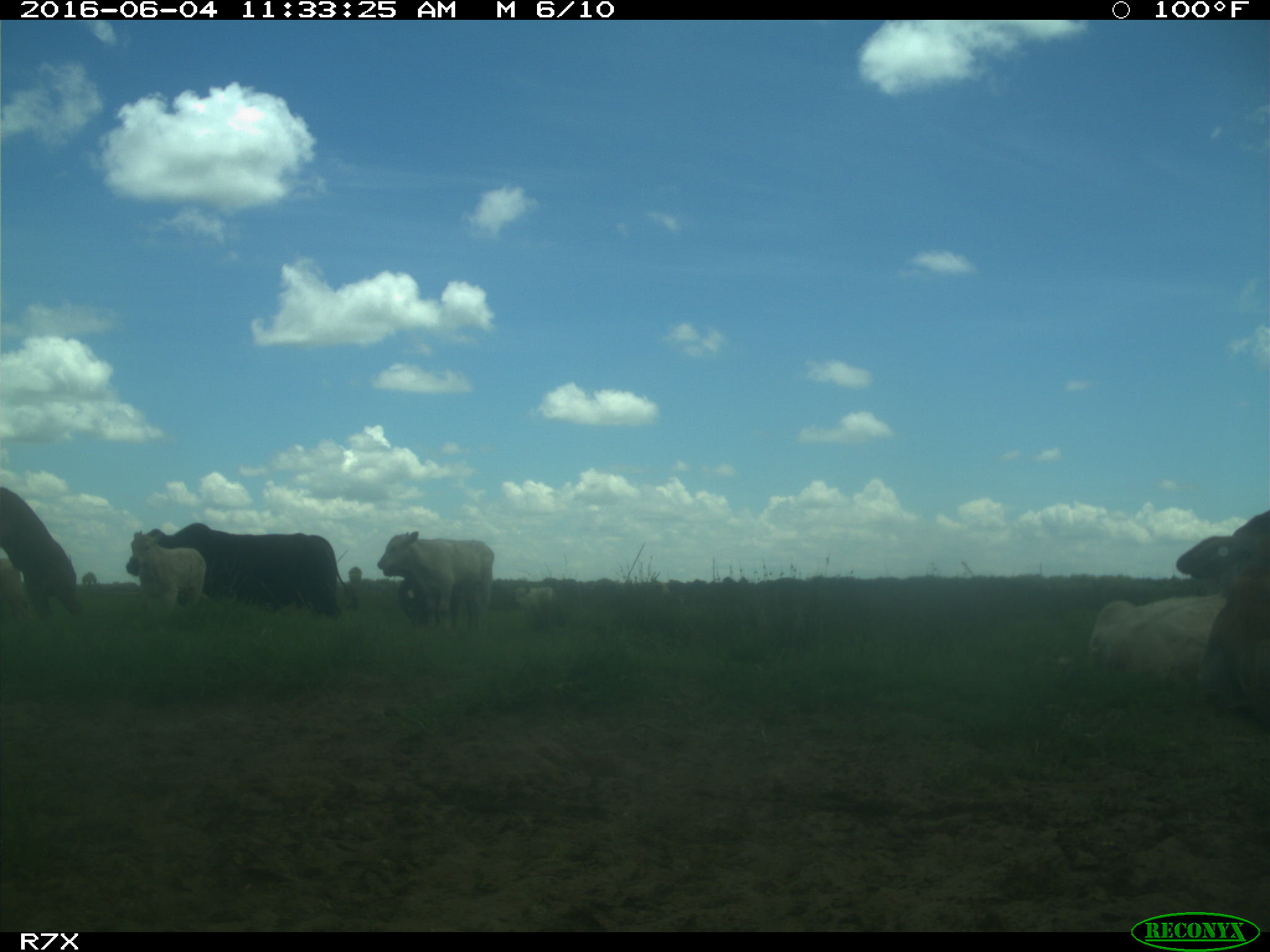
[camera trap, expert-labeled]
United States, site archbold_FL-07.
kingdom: Animalia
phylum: Chordata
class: Mammalia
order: Artiodactyla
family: Bovidae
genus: Bos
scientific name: Bos taurus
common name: domestic cow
Bos taurus (domestic cow).